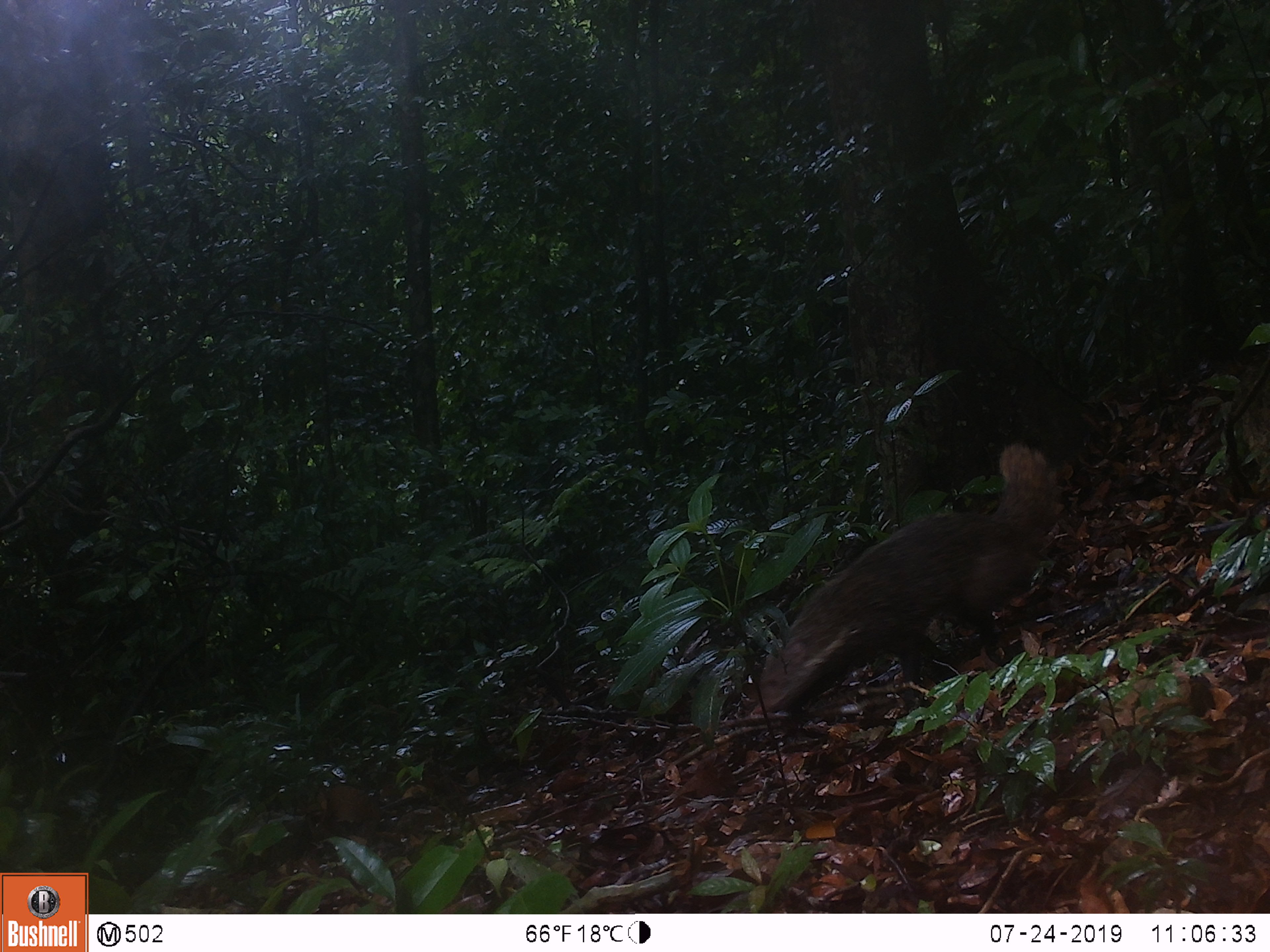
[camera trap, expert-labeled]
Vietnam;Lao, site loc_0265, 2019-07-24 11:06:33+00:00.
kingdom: Animalia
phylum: Chordata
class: Mammalia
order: Carnivora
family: Herpestidae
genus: Urva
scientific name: Urva urva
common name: crab-eating mongoose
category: crab eating mongoose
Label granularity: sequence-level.